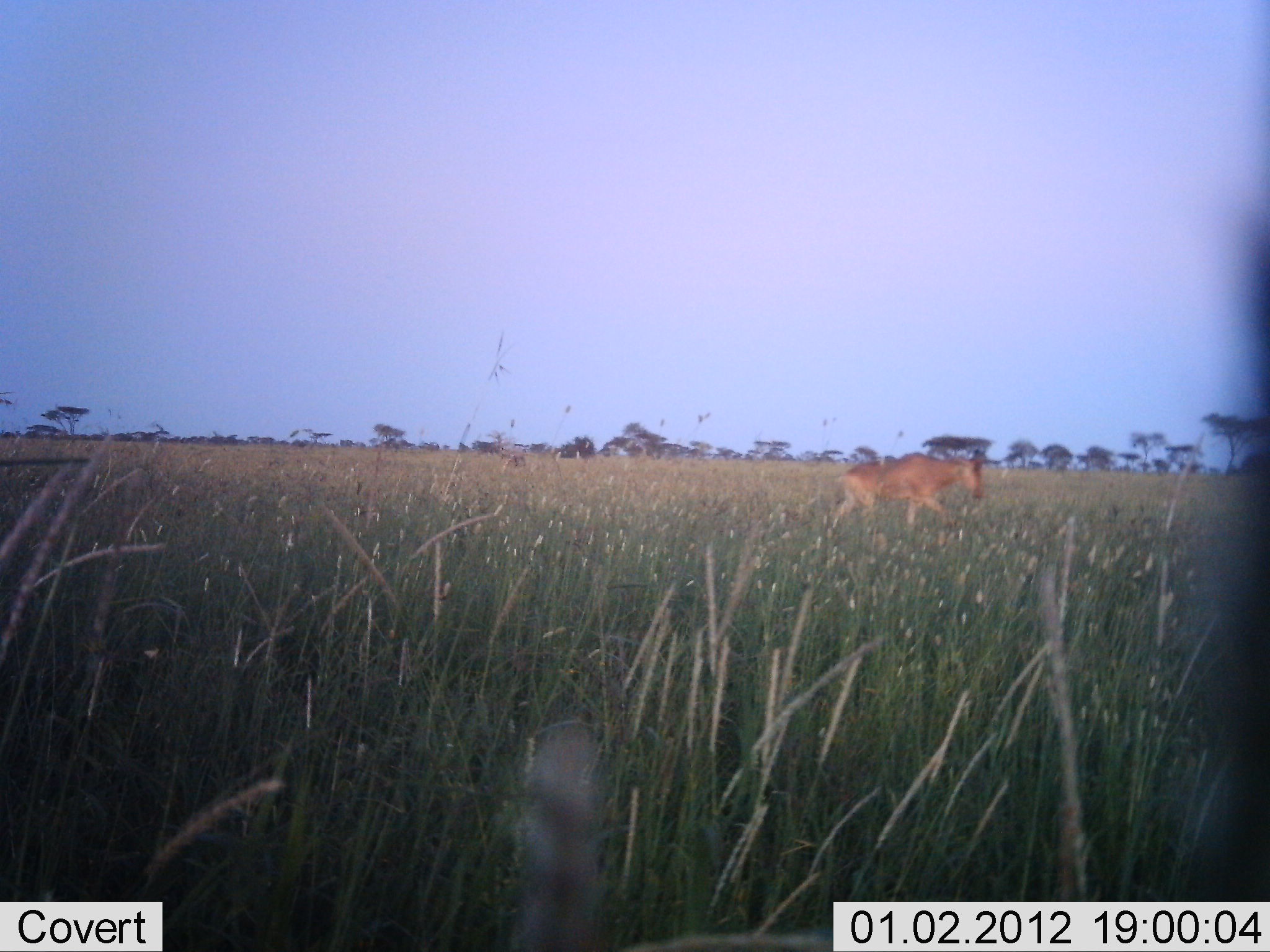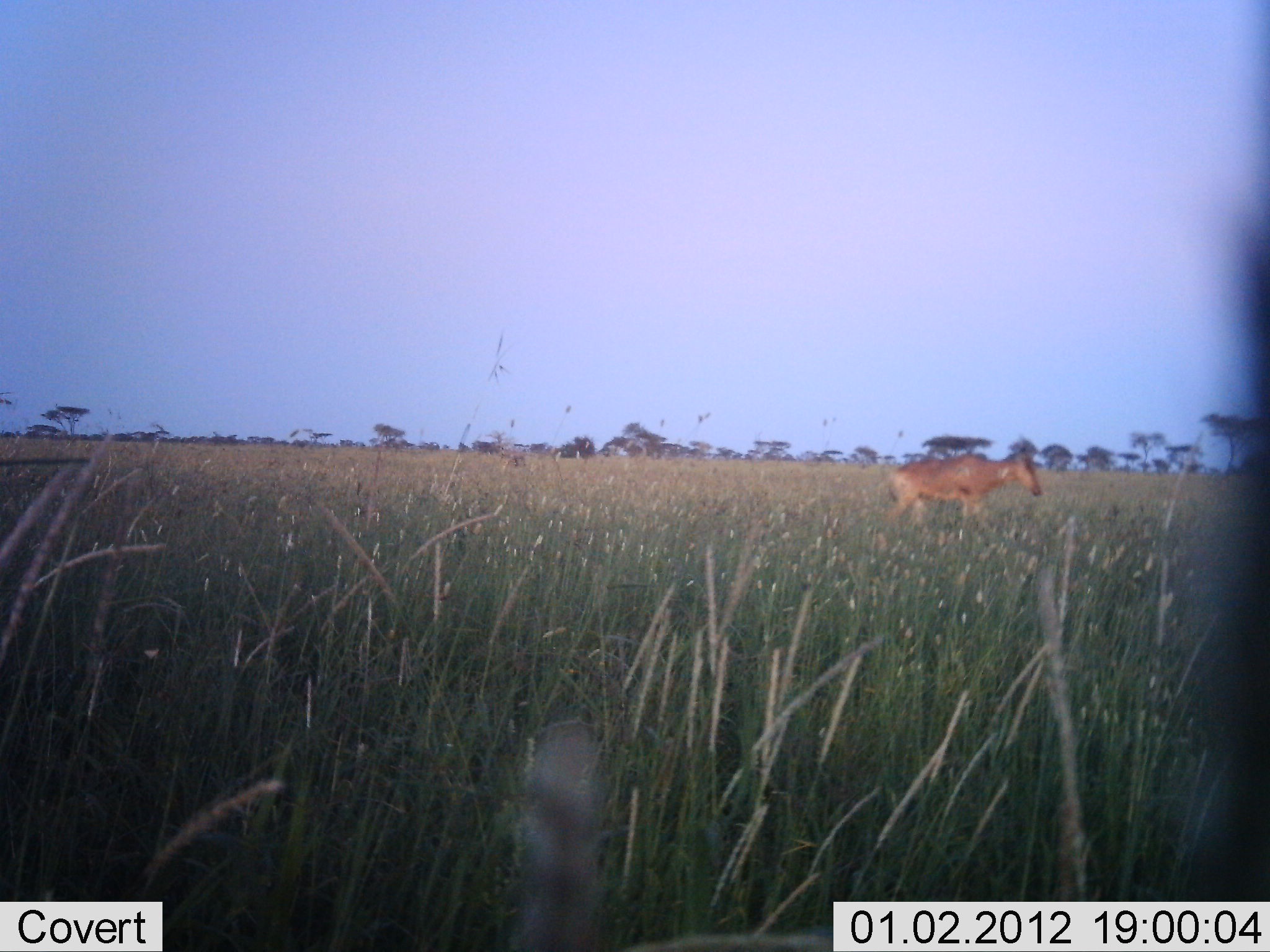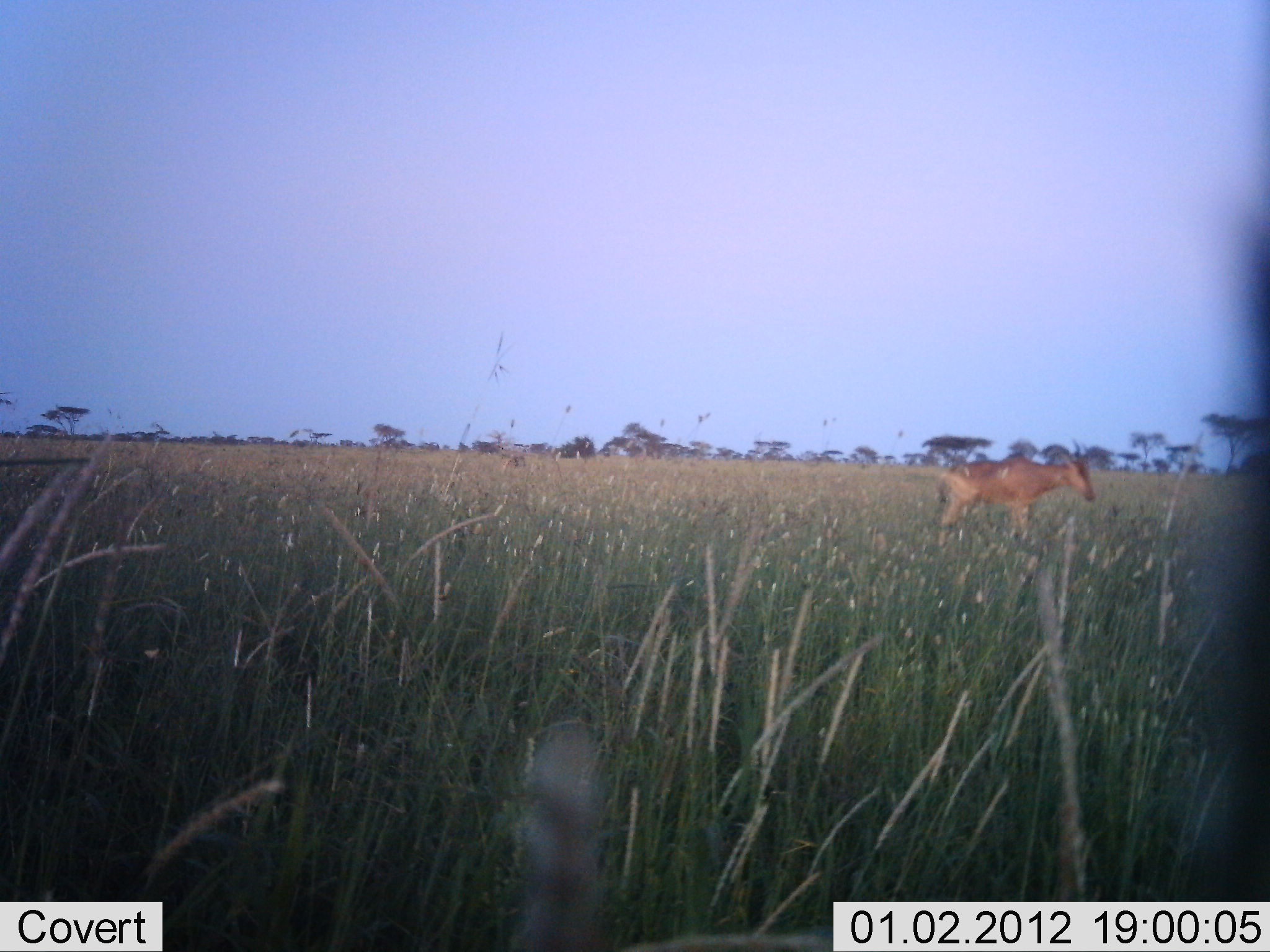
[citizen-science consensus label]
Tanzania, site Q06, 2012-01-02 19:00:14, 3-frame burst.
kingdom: Animalia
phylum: Chordata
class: Mammalia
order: Artiodactyla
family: Bovidae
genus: Alcelaphus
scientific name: Alcelaphus buselaphus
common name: hartebeest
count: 1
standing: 7%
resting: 0%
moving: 100%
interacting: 0%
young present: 0%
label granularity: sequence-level